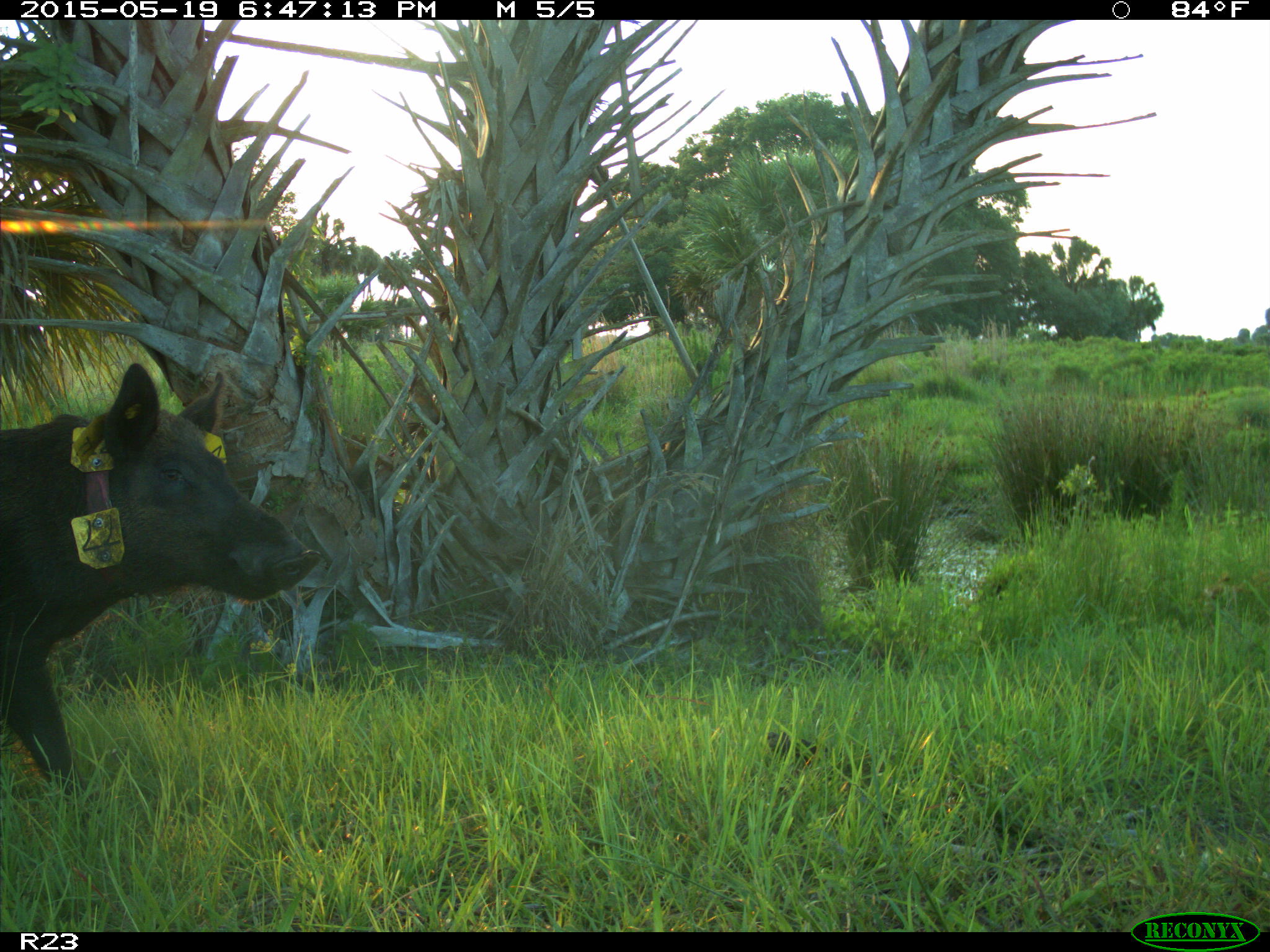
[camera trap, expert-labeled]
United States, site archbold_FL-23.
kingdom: Animalia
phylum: Chordata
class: Mammalia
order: Artiodactyla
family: Bovidae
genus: Bos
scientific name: Bos taurus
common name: domestic cow